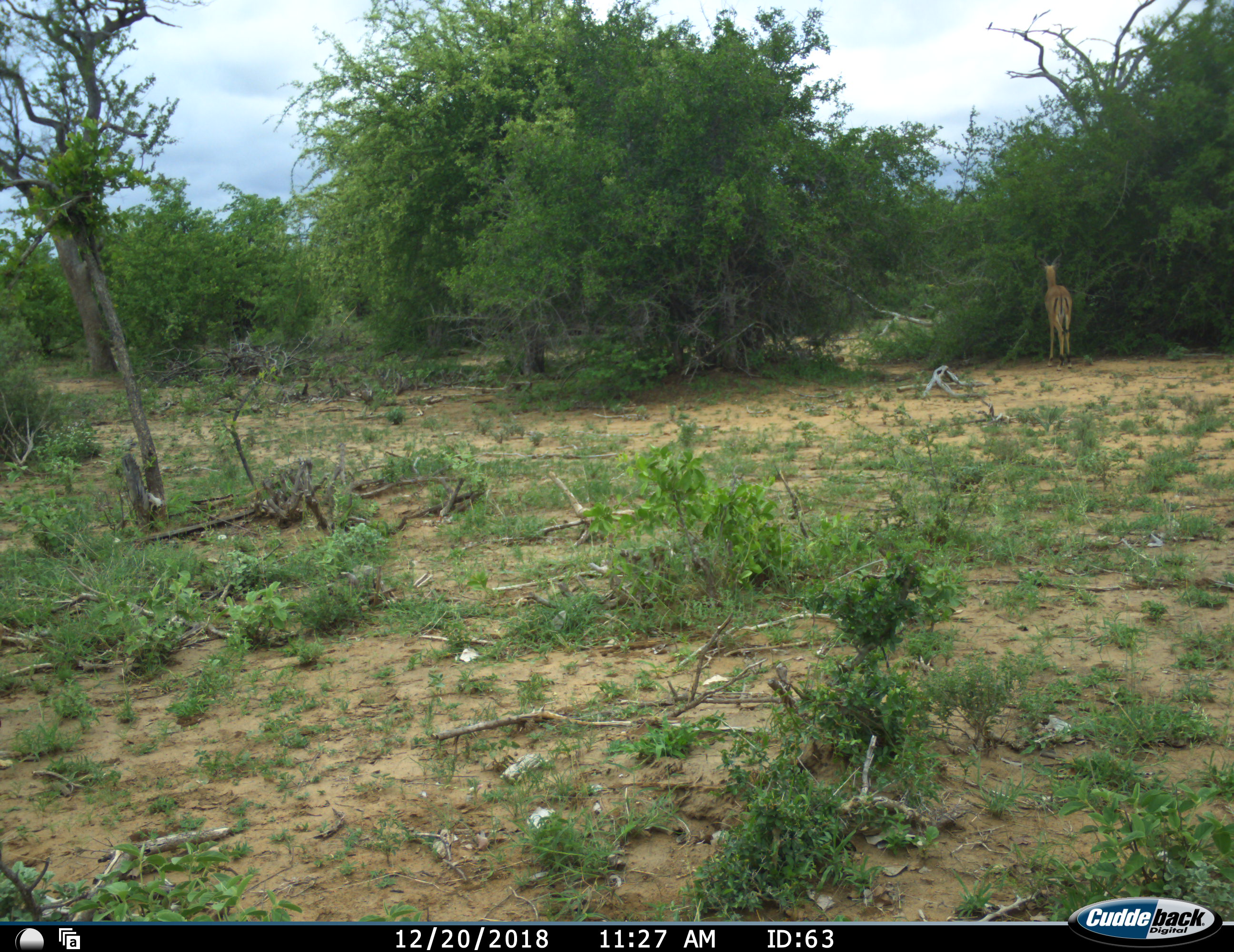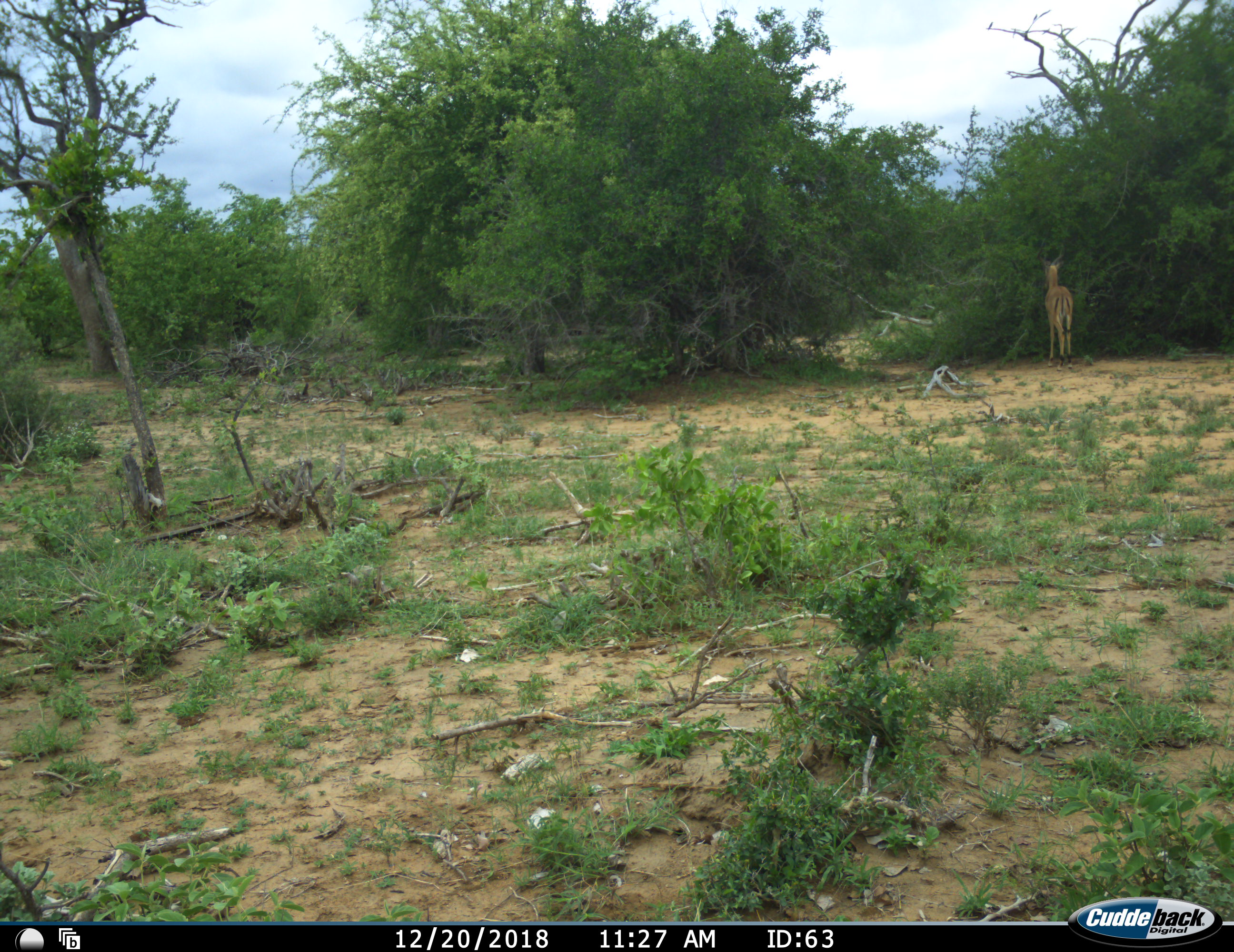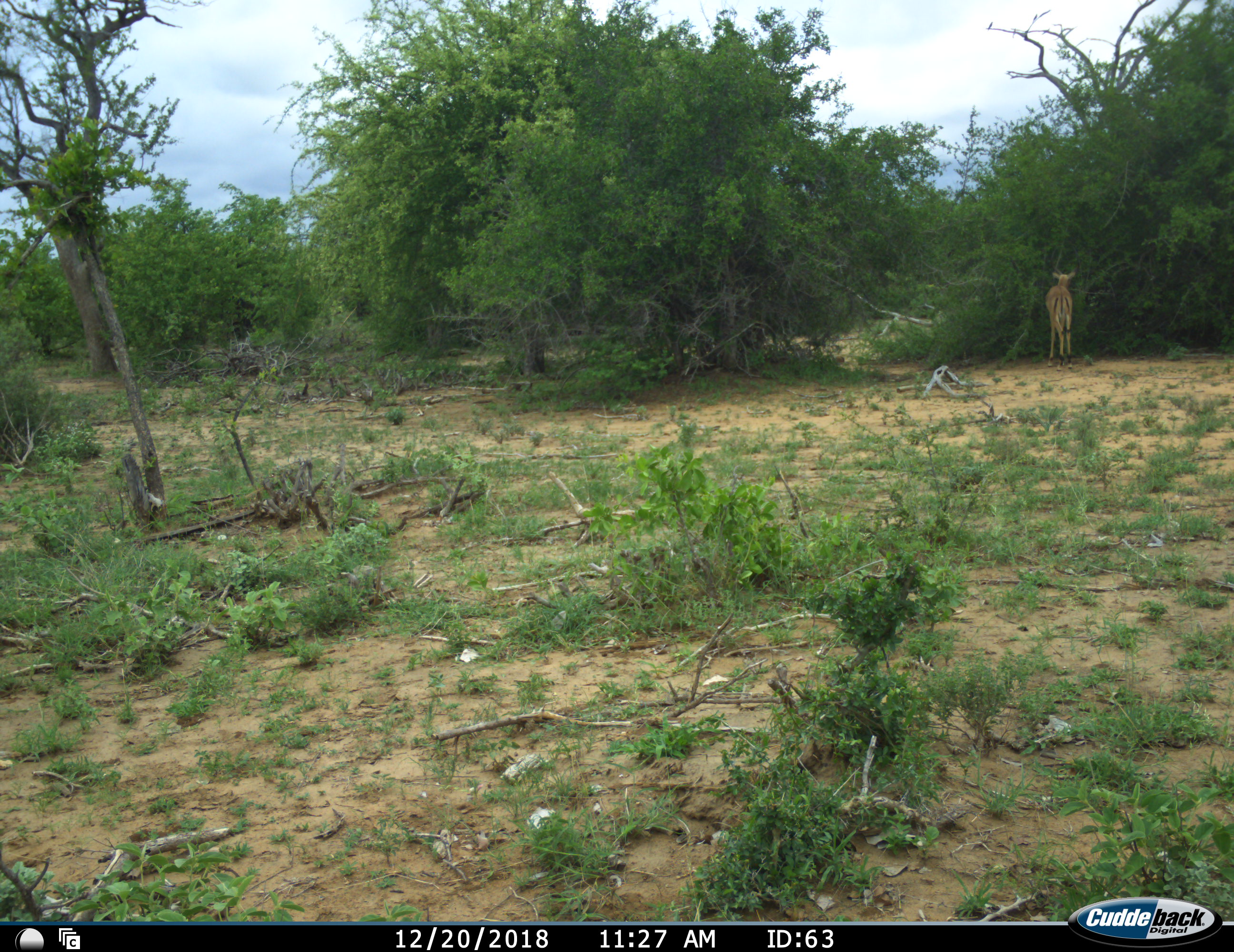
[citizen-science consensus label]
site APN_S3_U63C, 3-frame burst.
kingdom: Animalia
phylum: Chordata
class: Mammalia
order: Artiodactyla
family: Bovidae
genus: Aepyceros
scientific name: Aepyceros melampus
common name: impala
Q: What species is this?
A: Impala (Aepyceros melampus).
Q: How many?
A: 1.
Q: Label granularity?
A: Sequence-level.